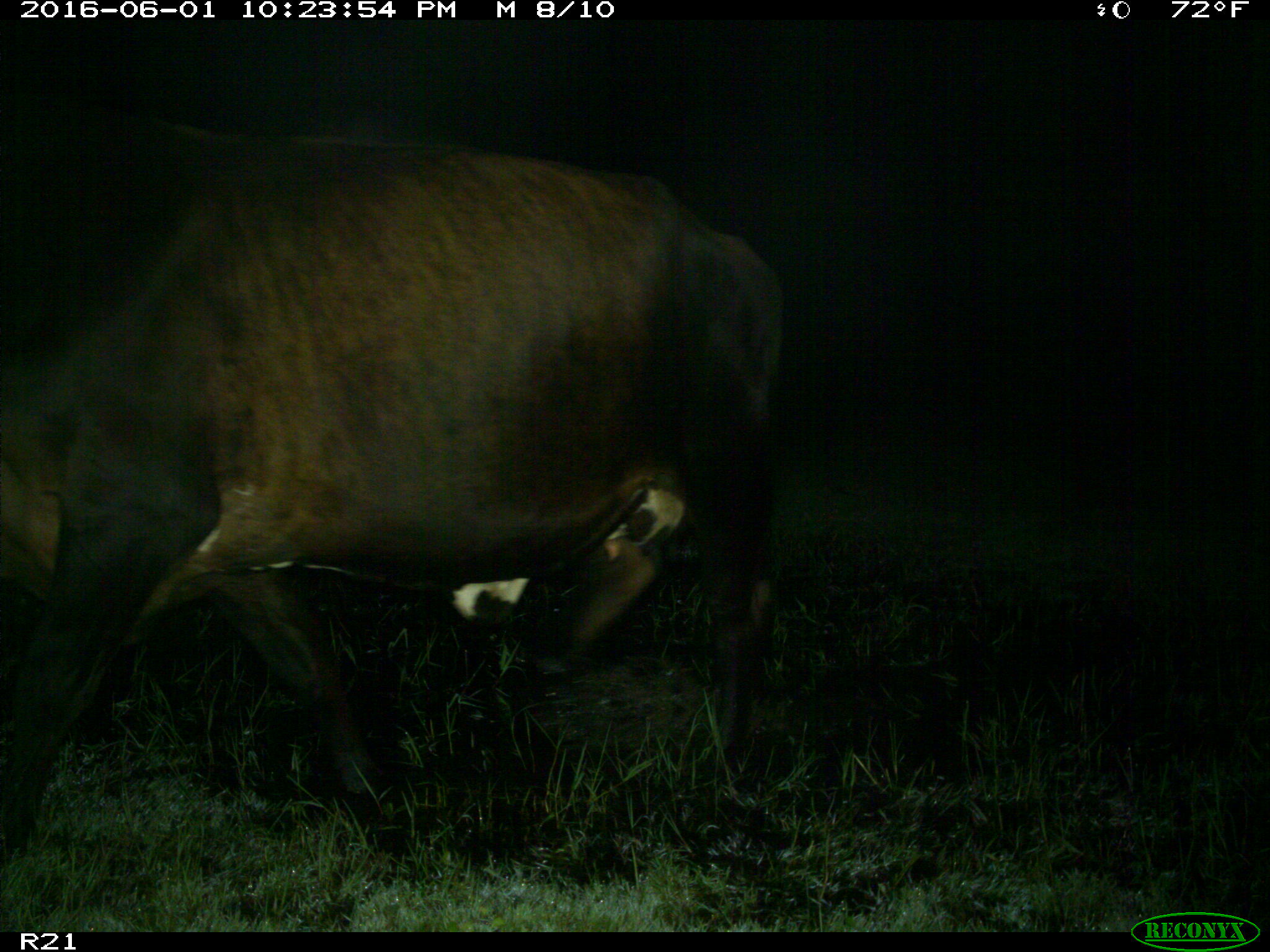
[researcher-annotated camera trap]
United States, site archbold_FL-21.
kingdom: Animalia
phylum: Chordata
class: Mammalia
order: Artiodactyla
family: Bovidae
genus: Bos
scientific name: Bos taurus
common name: domestic cow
Bos taurus (domestic cow).